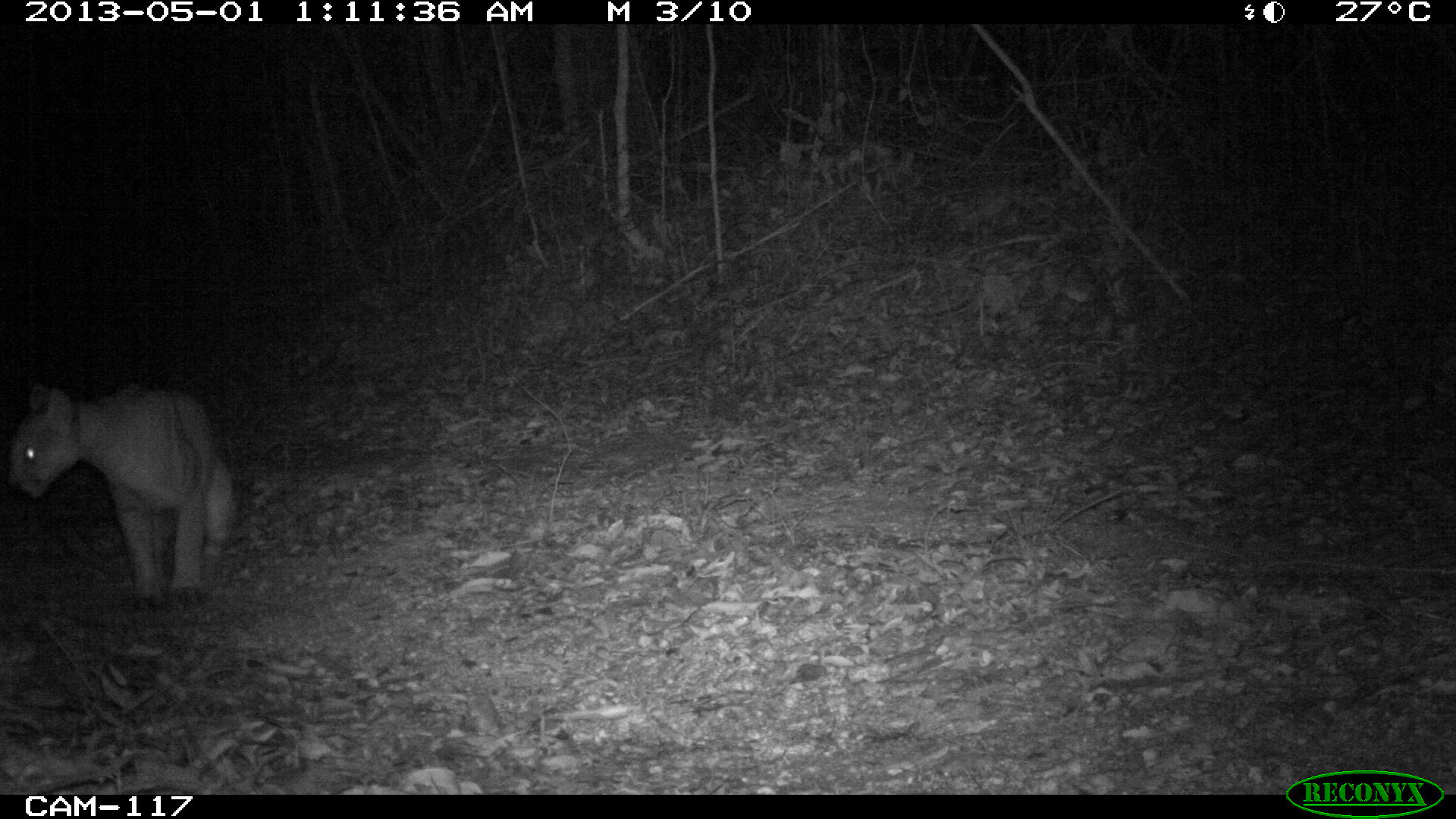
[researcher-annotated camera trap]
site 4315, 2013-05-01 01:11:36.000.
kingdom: Animalia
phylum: Chordata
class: Mammalia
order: Carnivora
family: Felidae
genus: Puma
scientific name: Puma concolor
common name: mountain lion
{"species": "Puma concolor (mountain lion)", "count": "1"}